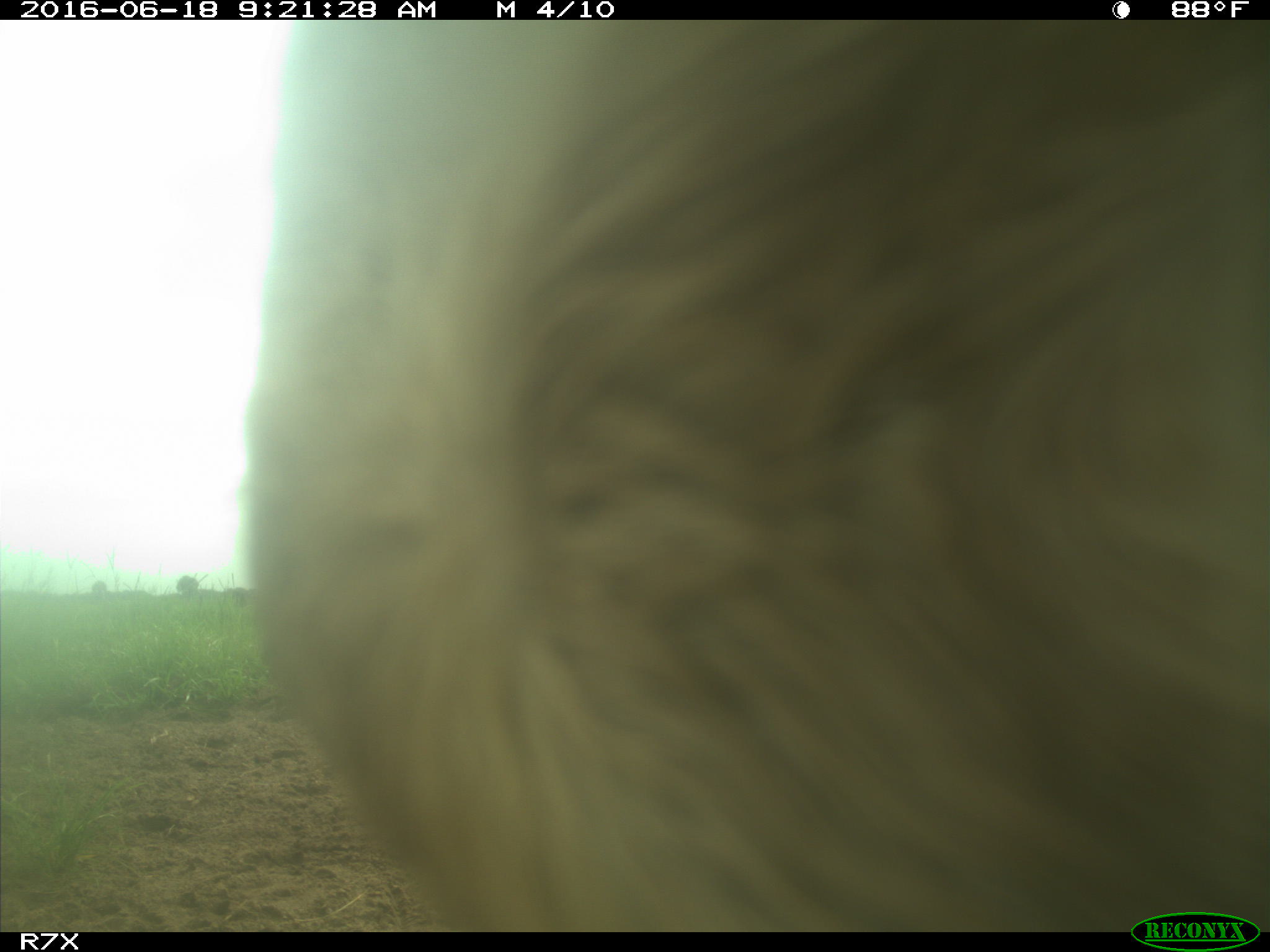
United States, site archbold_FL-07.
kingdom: Animalia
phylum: Chordata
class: Mammalia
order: Artiodactyla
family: Bovidae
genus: Bos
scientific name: Bos taurus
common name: domestic cow